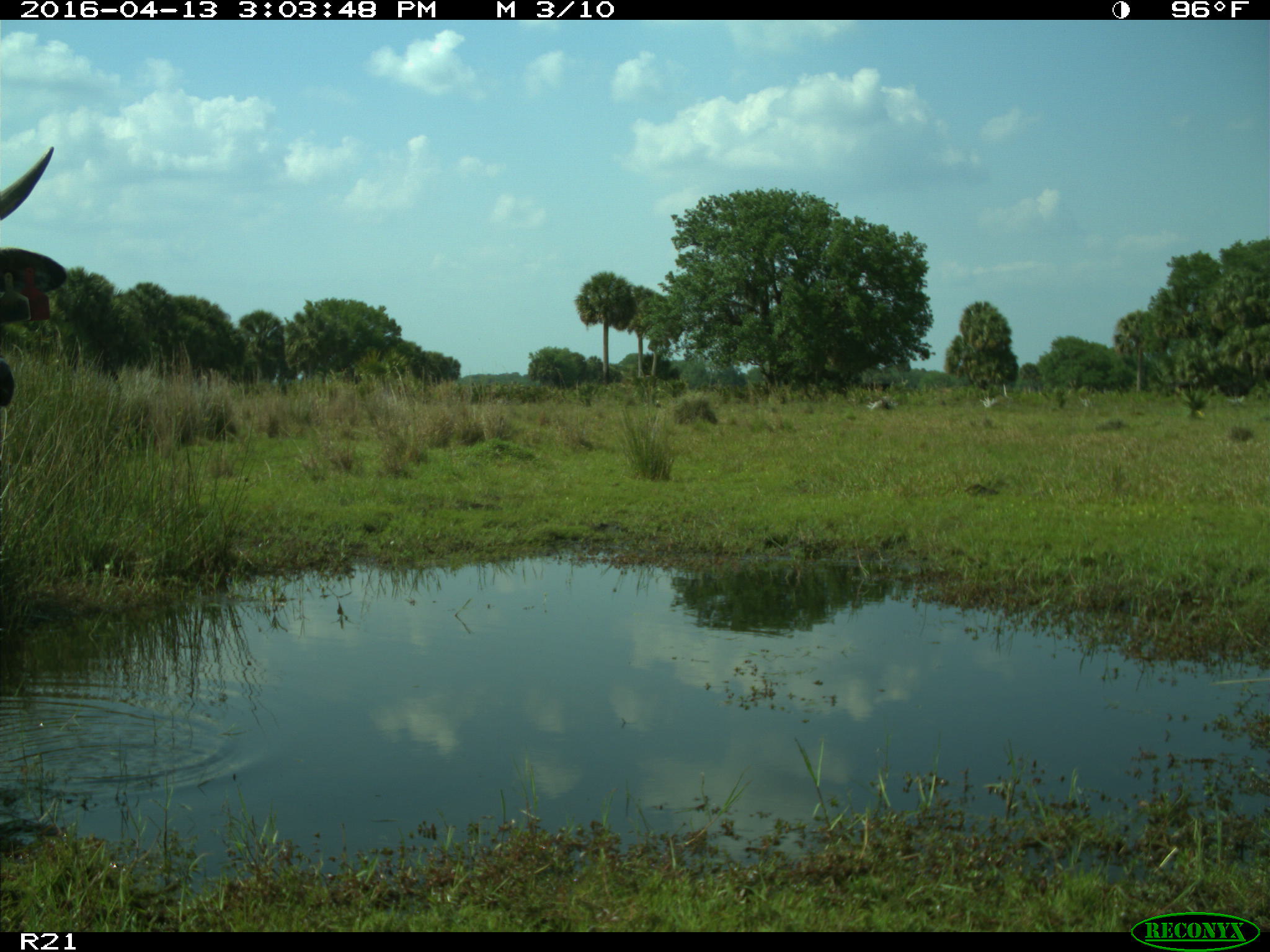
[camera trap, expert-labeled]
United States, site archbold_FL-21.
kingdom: Animalia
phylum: Chordata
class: Mammalia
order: Artiodactyla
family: Bovidae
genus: Bos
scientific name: Bos taurus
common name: domestic cow